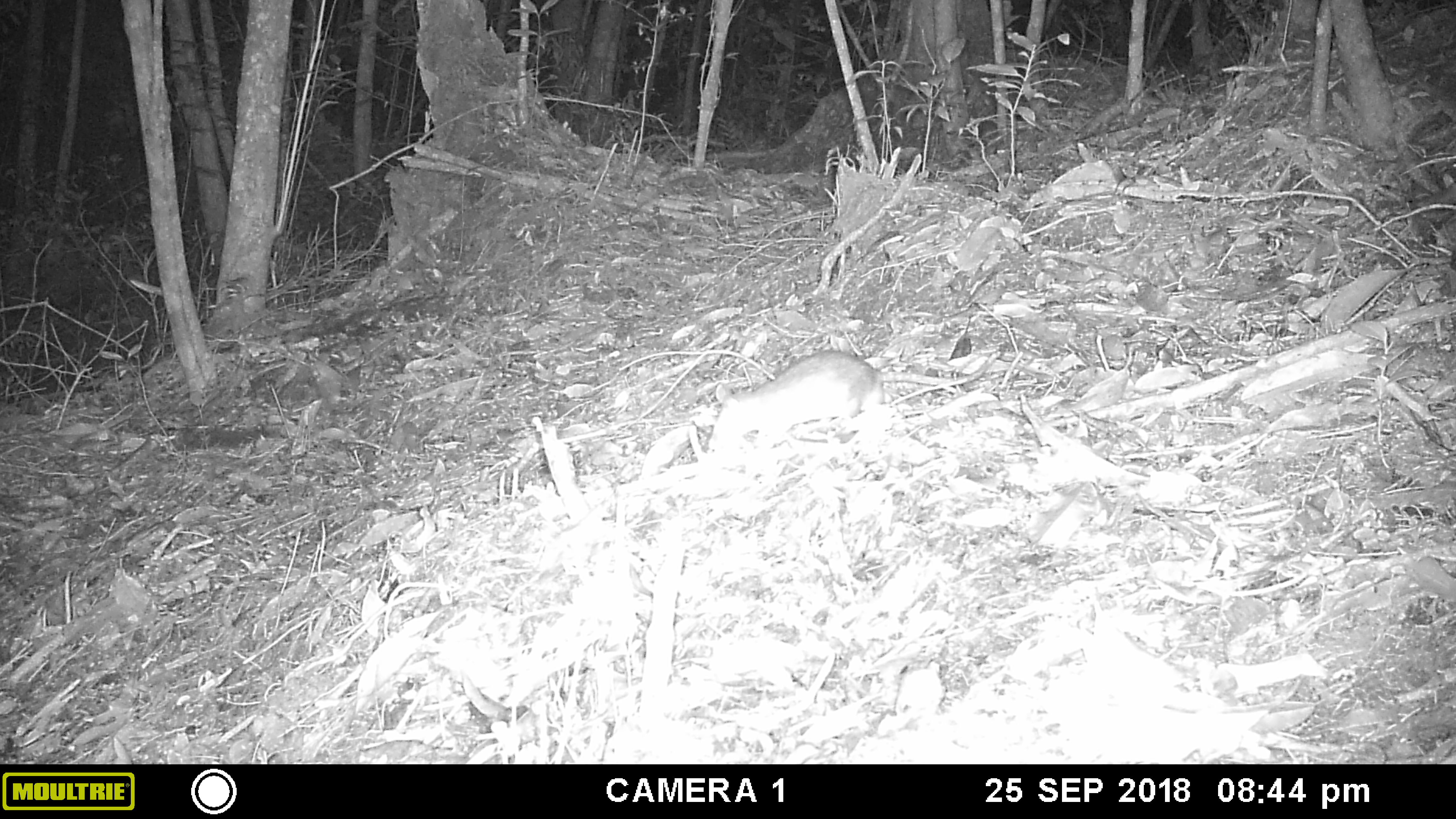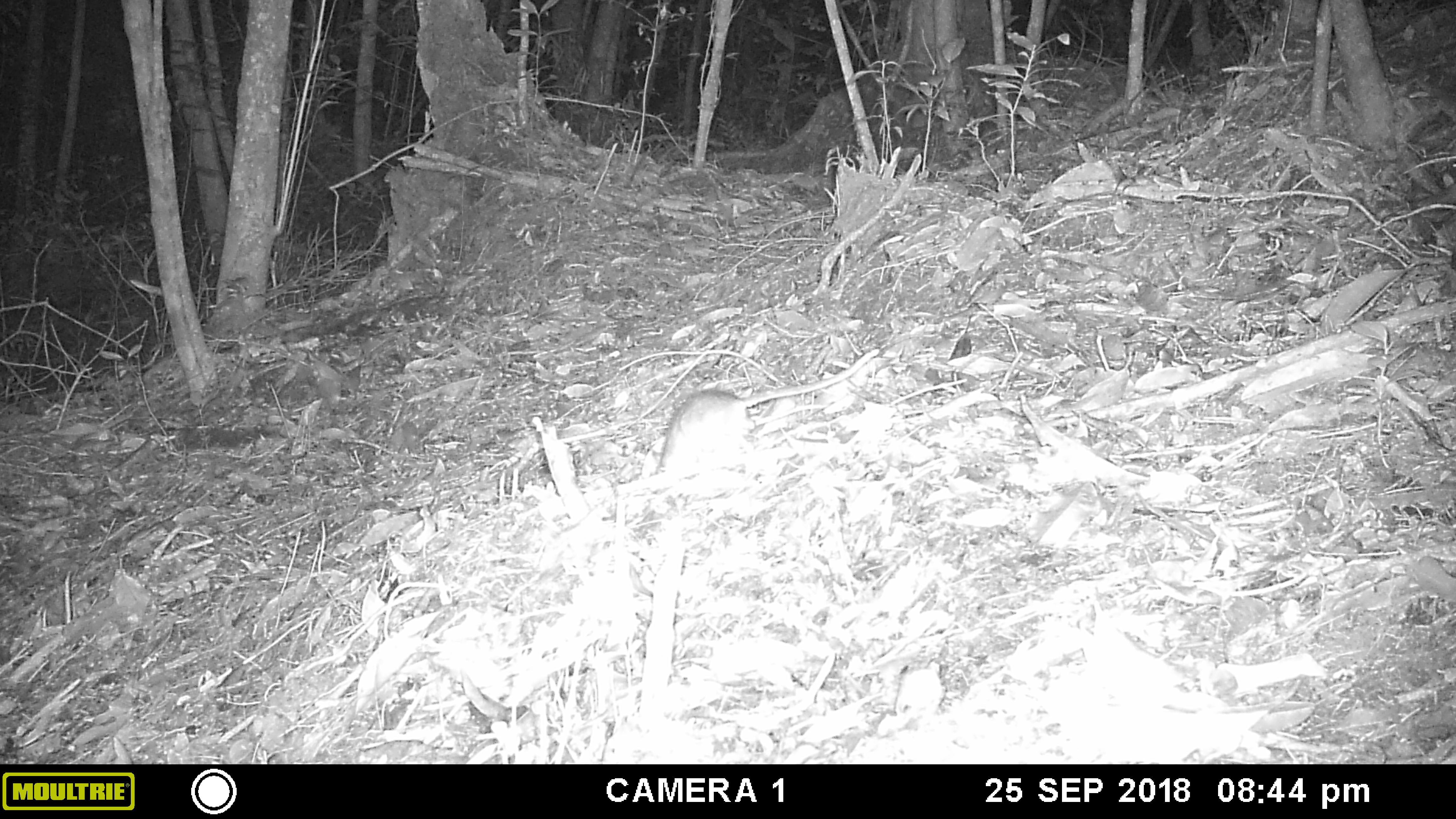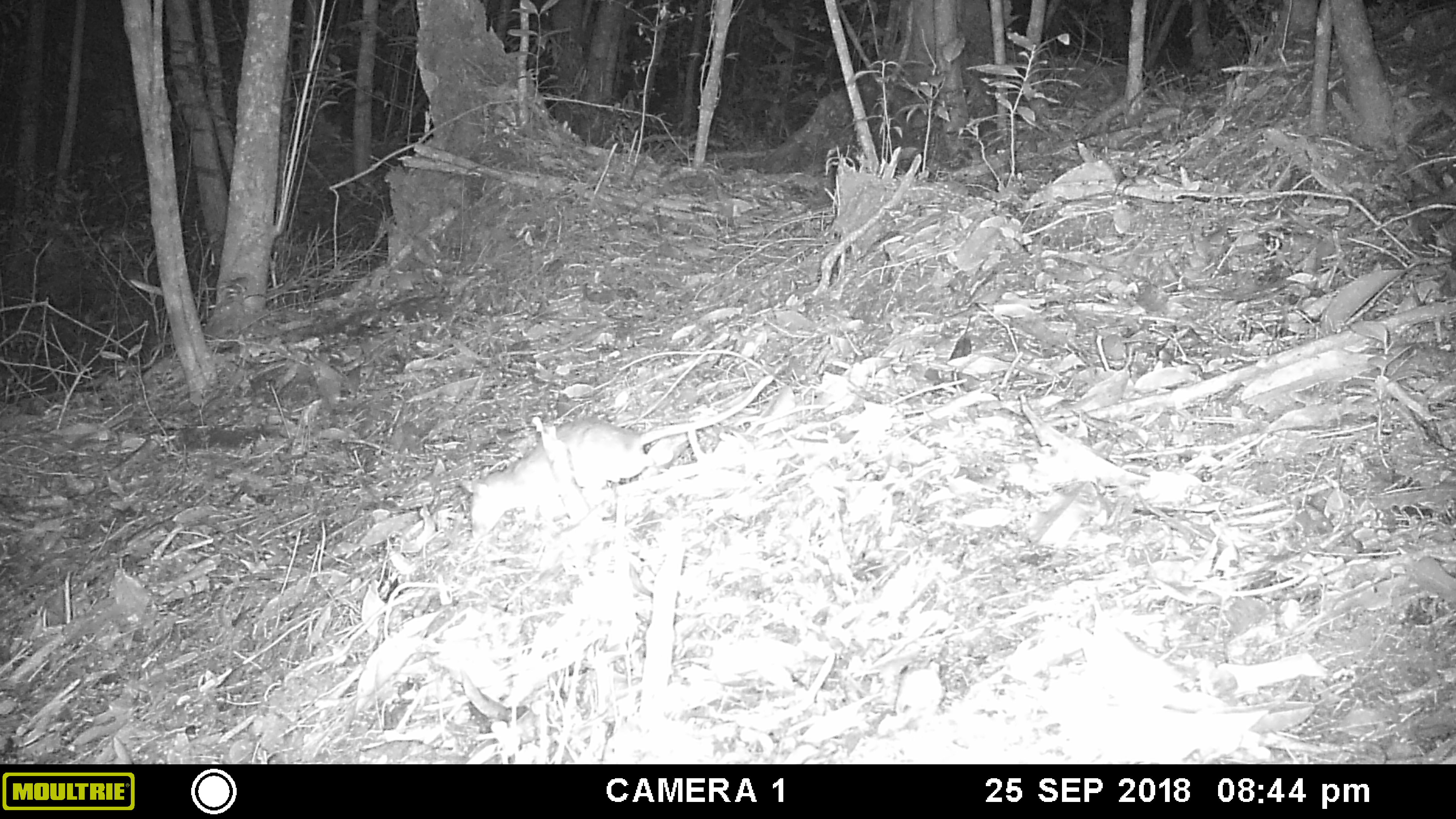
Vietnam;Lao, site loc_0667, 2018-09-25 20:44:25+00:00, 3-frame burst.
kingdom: Animalia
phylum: Chordata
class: Mammalia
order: Rodentia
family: Muridae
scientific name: Muridae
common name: old-world mice and rats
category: unidentified murid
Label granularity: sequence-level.